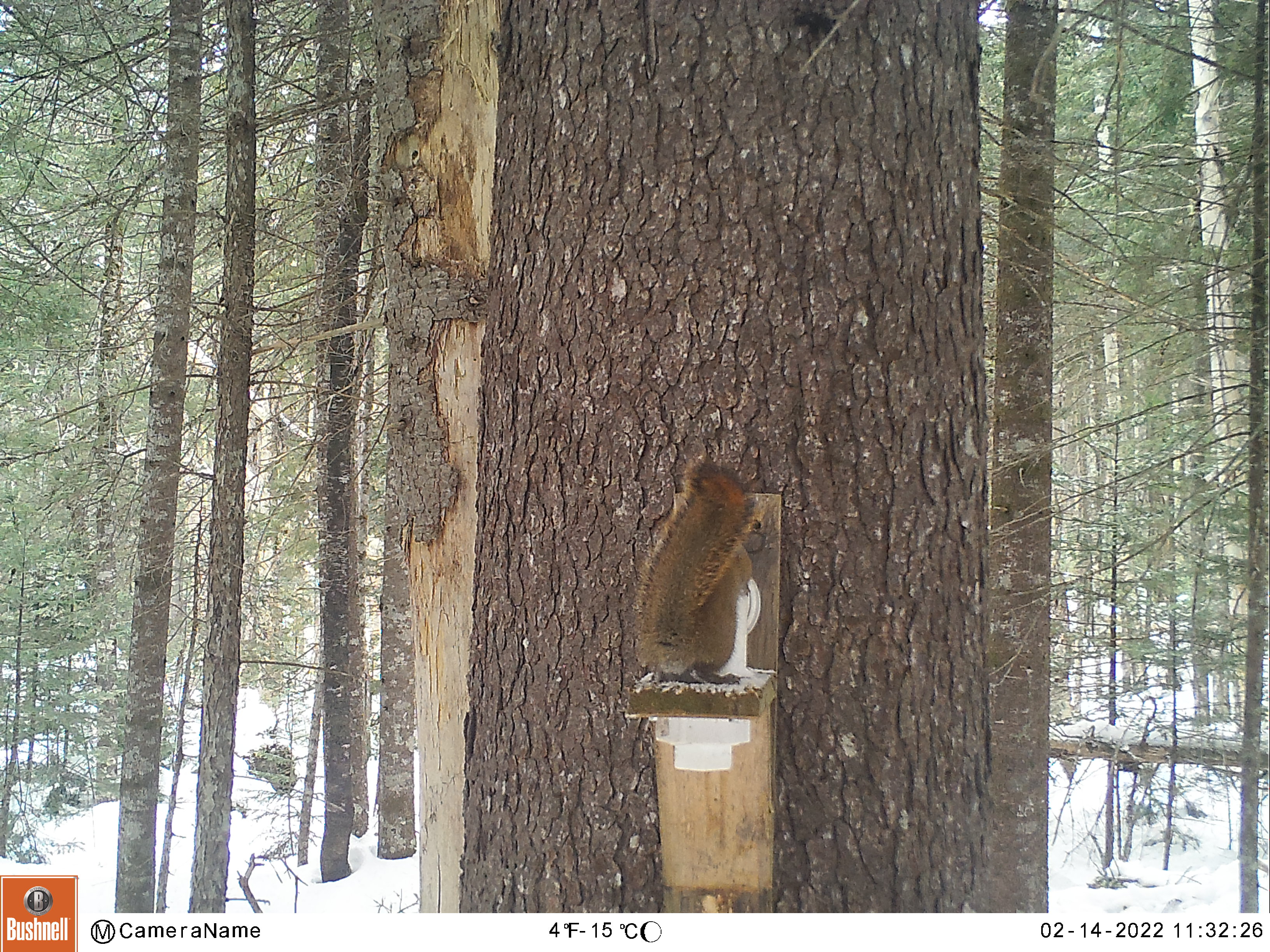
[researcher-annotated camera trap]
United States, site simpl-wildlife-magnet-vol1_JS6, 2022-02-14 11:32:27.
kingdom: Animalia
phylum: Chordata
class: Mammalia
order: Rodentia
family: Sciuridae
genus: Tamiasciurus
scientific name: Tamiasciurus hudsonicus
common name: red squirrel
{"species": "red squirrel (Tamiasciurus hudsonicus)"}